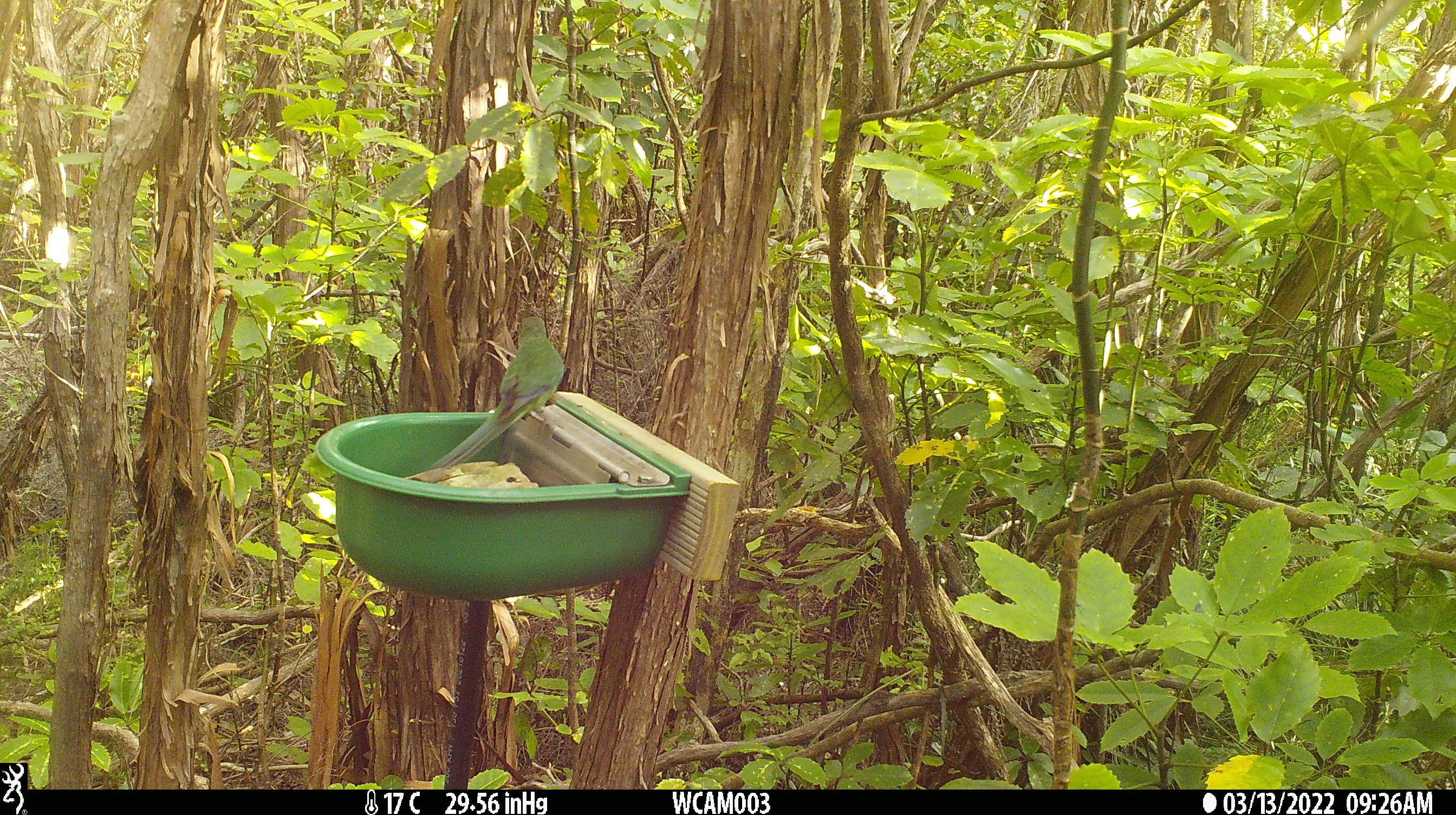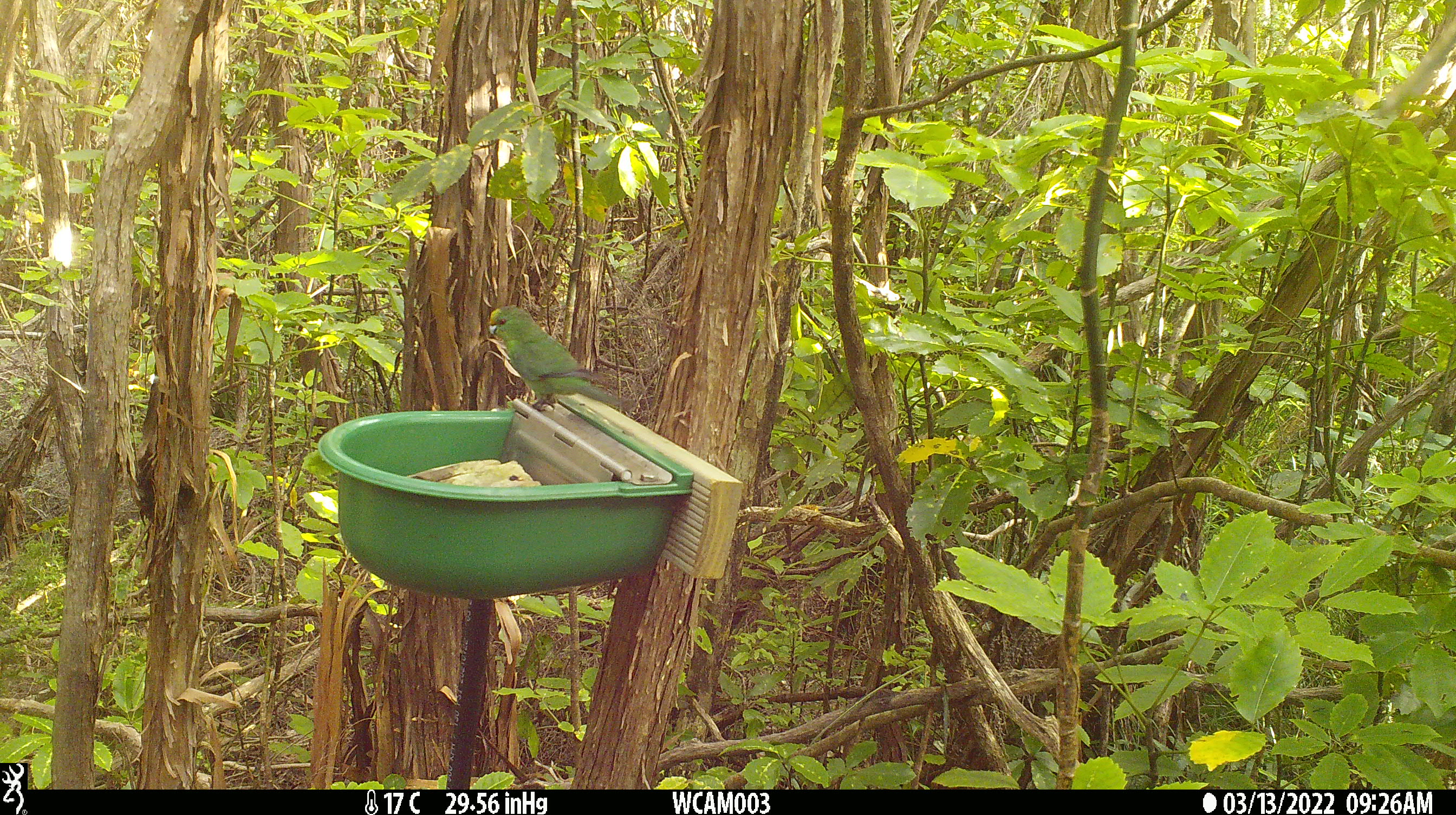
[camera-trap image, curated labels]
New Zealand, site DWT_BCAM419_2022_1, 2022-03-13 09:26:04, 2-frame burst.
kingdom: Animalia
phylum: Chordata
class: Aves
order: Psittaciformes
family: Psittaculidae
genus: Cyanoramphus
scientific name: Cyanoramphus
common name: parakeet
Parakeet (Cyanoramphus).